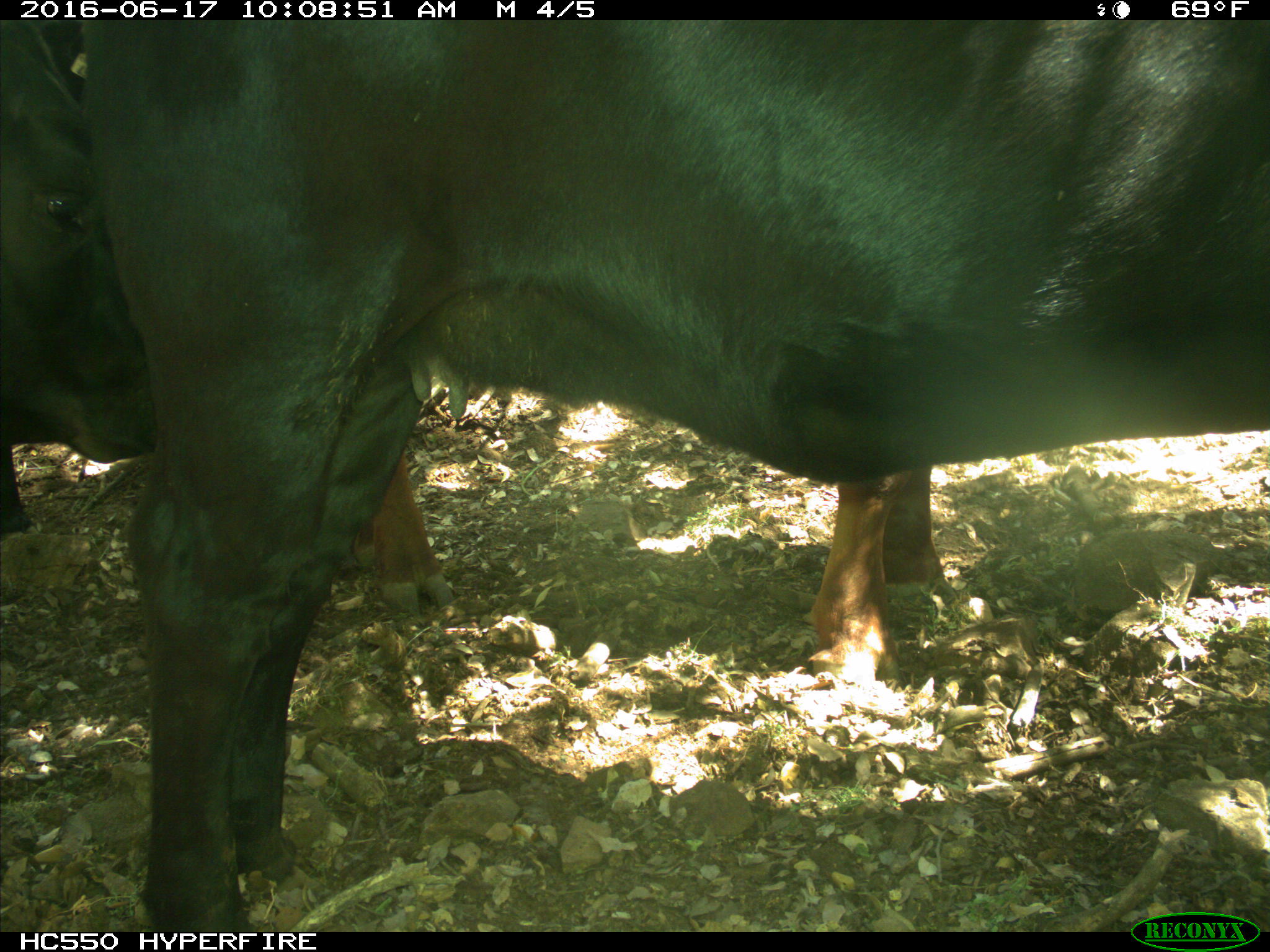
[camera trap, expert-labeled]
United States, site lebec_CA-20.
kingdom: Animalia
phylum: Chordata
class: Mammalia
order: Artiodactyla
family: Bovidae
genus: Bos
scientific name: Bos taurus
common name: domestic cow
Bos taurus (domestic cow).